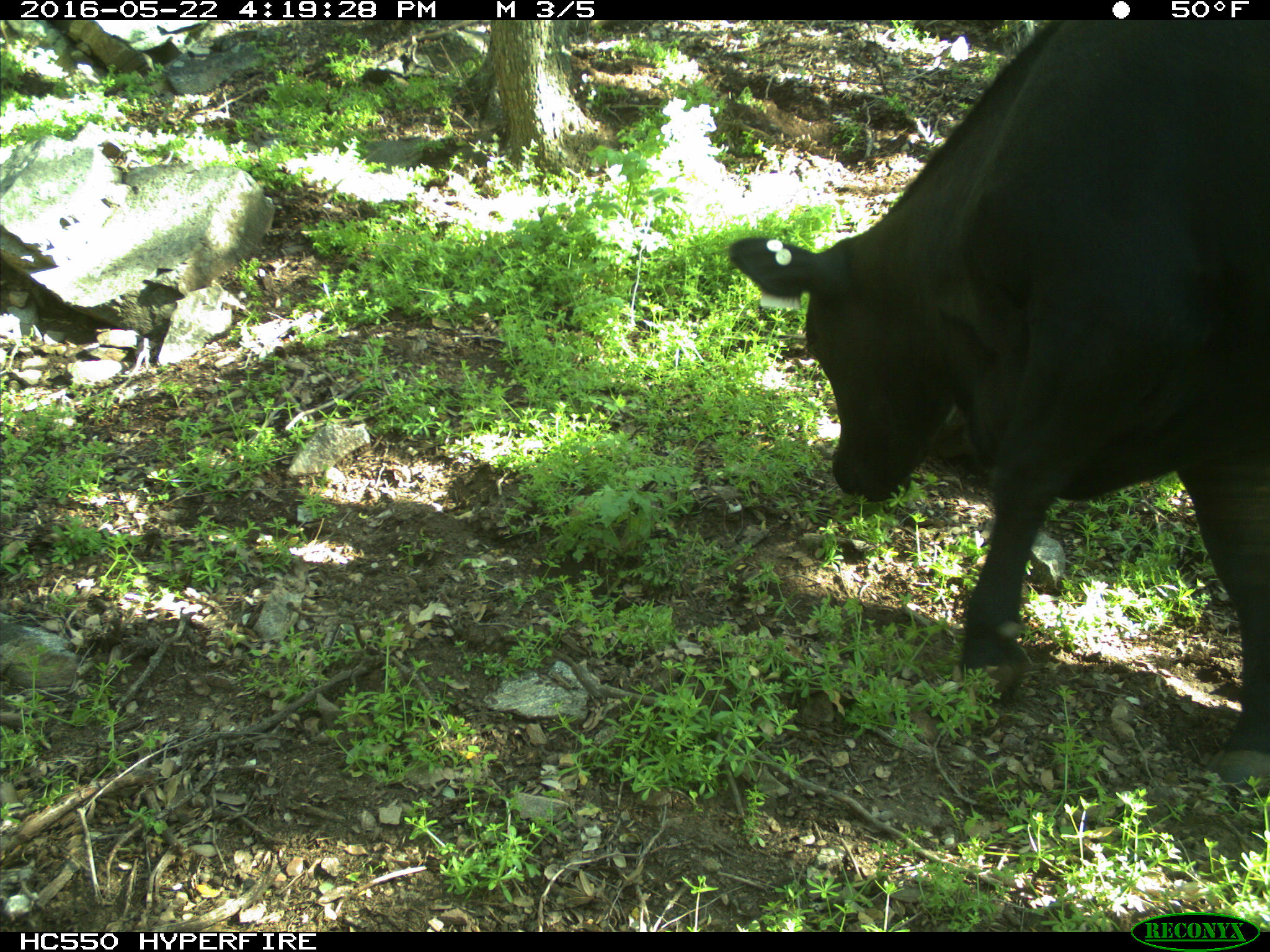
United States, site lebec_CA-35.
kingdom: Animalia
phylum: Chordata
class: Mammalia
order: Artiodactyla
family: Bovidae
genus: Bos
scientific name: Bos taurus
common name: domestic cow